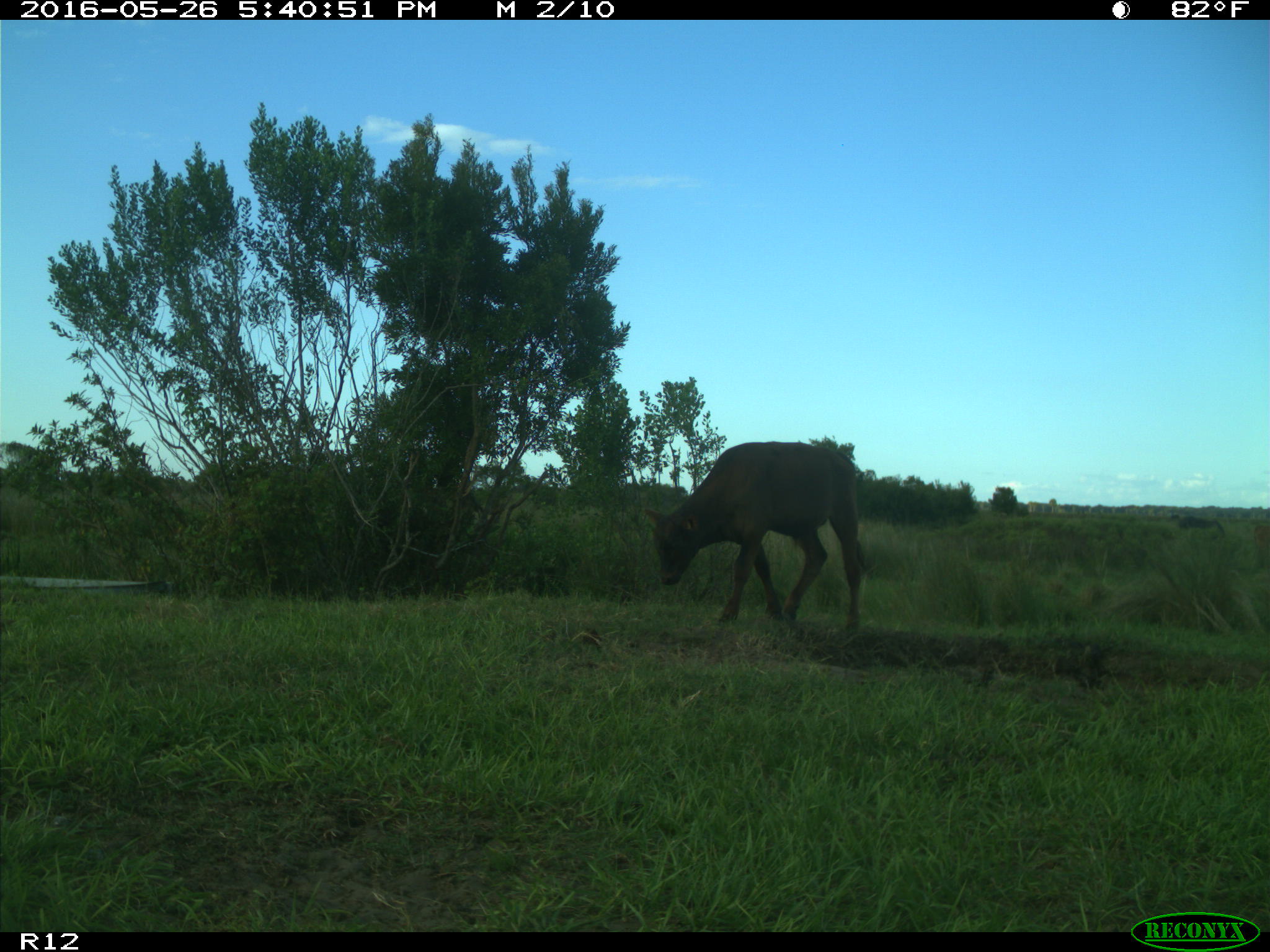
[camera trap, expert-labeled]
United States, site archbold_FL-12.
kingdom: Animalia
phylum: Chordata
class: Mammalia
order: Artiodactyla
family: Bovidae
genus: Bos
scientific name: Bos taurus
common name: domestic cow